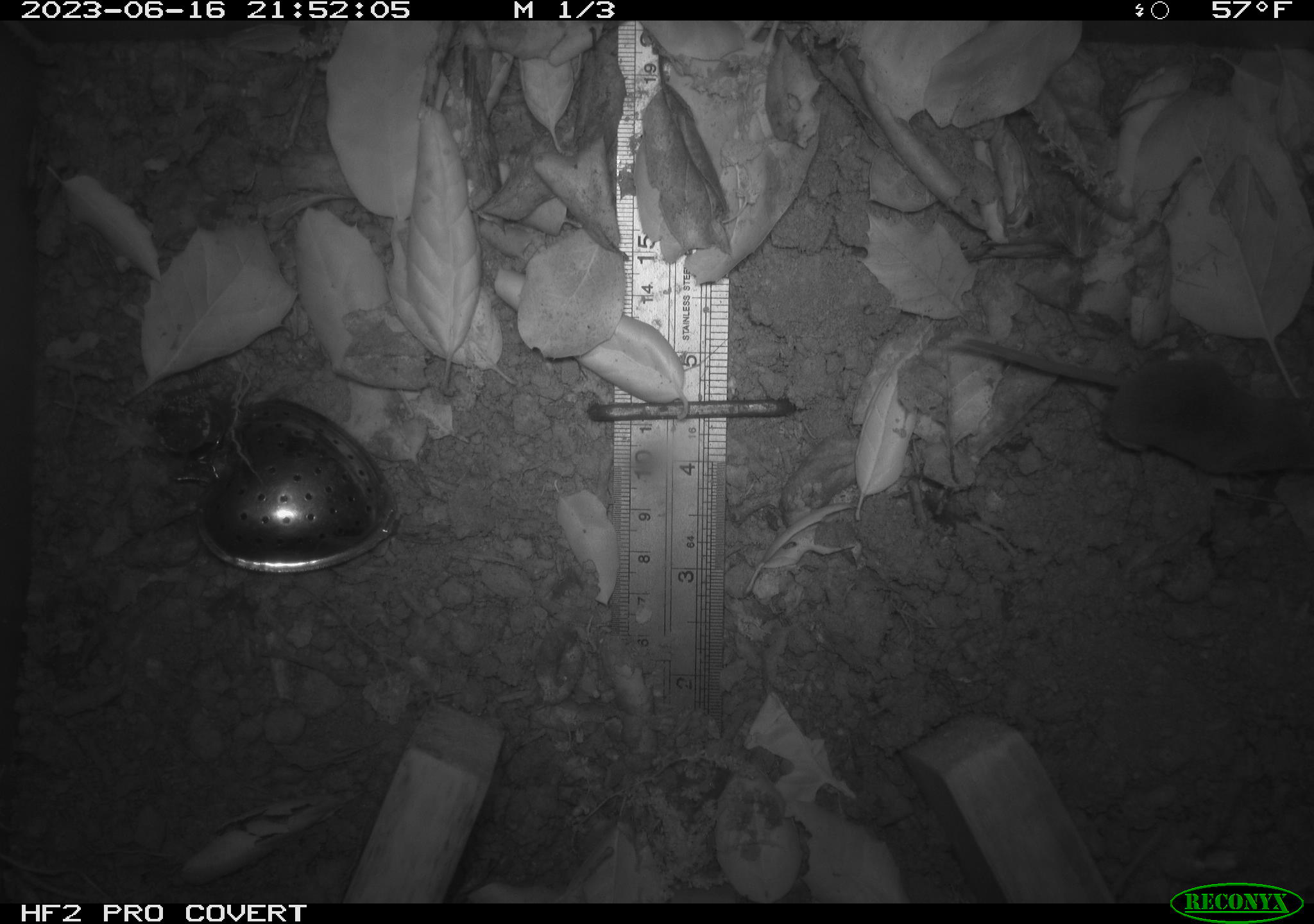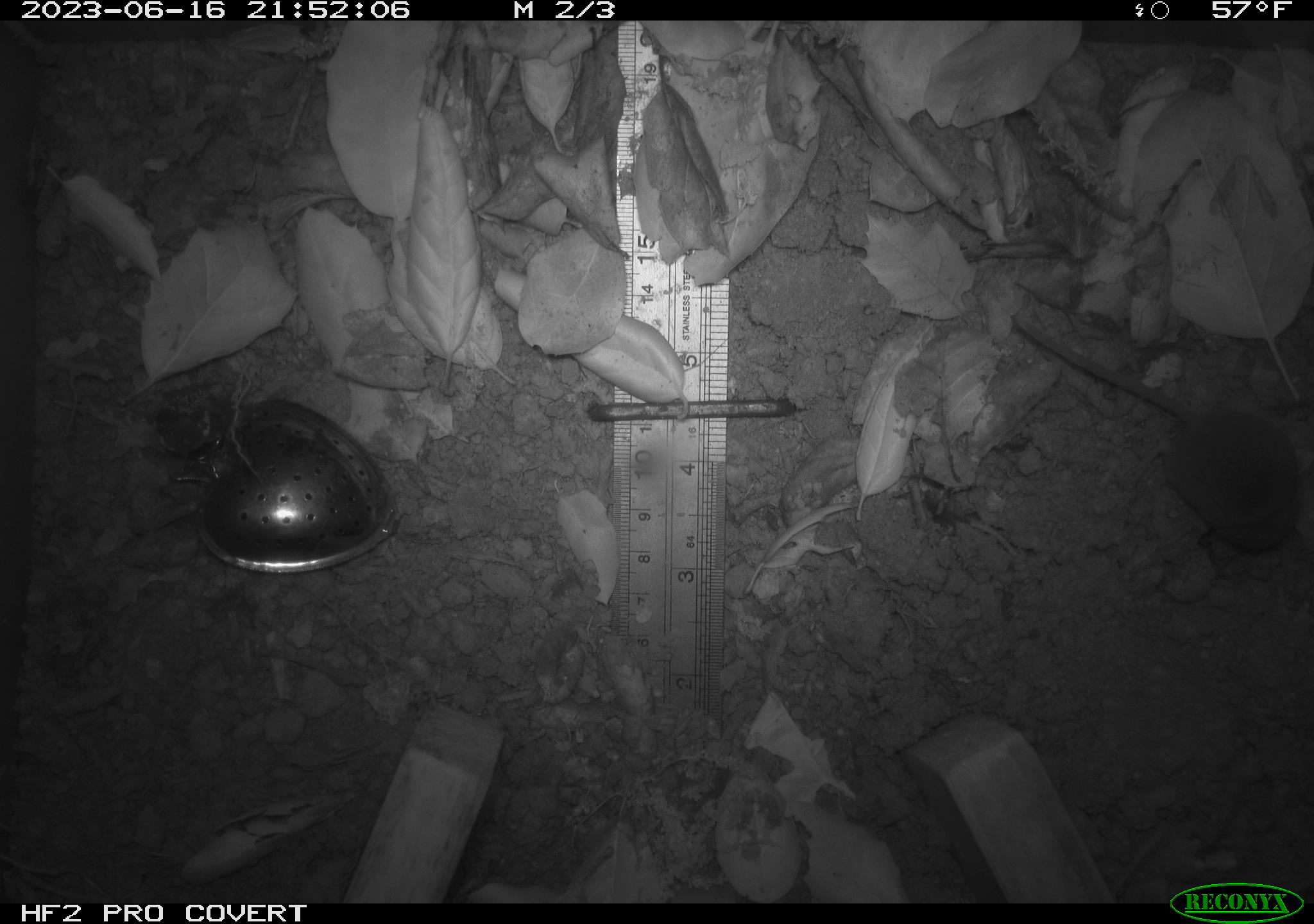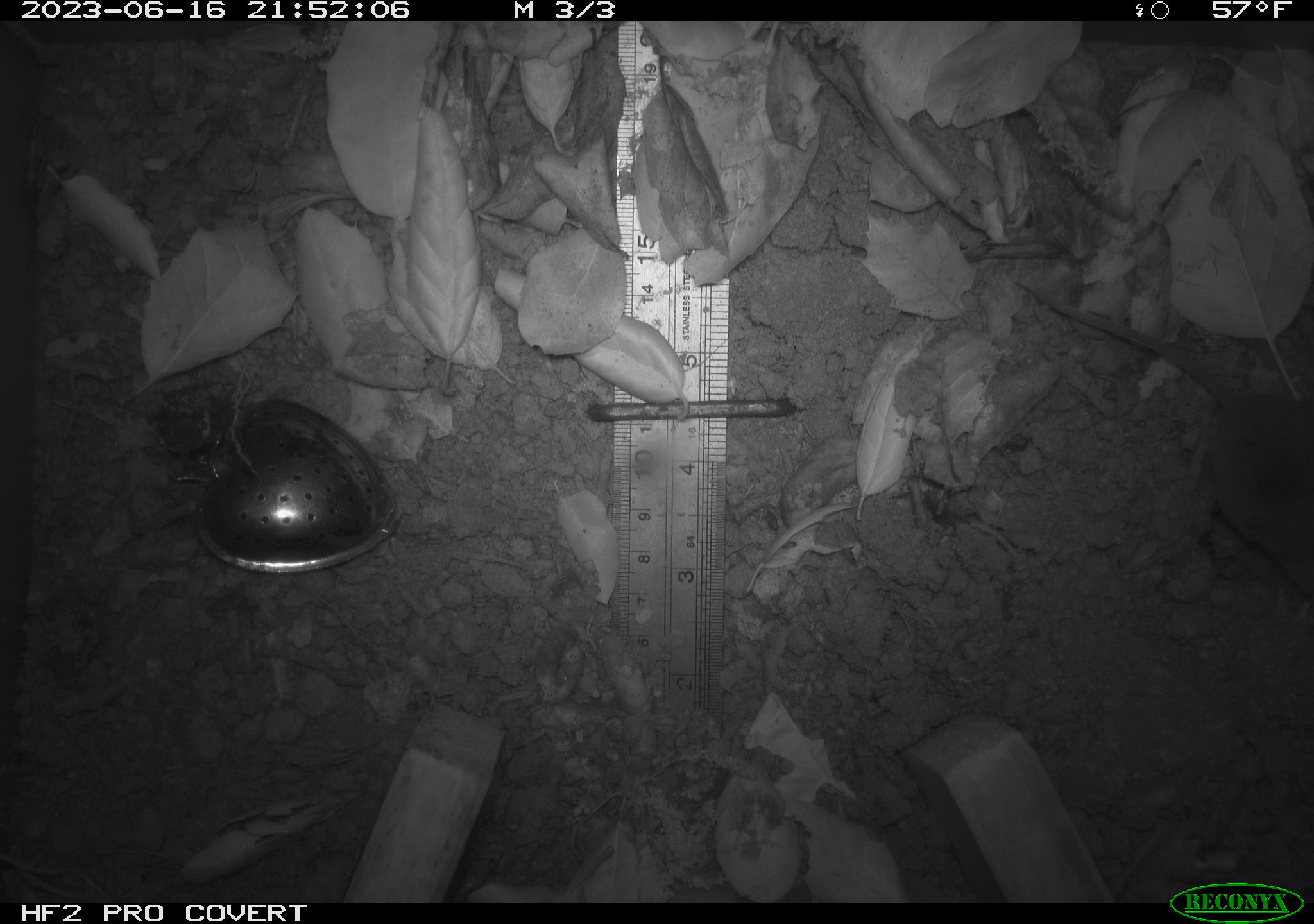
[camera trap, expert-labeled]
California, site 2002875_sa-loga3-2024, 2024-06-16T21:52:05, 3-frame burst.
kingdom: Animalia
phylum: Chordata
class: Mammalia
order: Rodentia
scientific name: Rodentia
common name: rodent